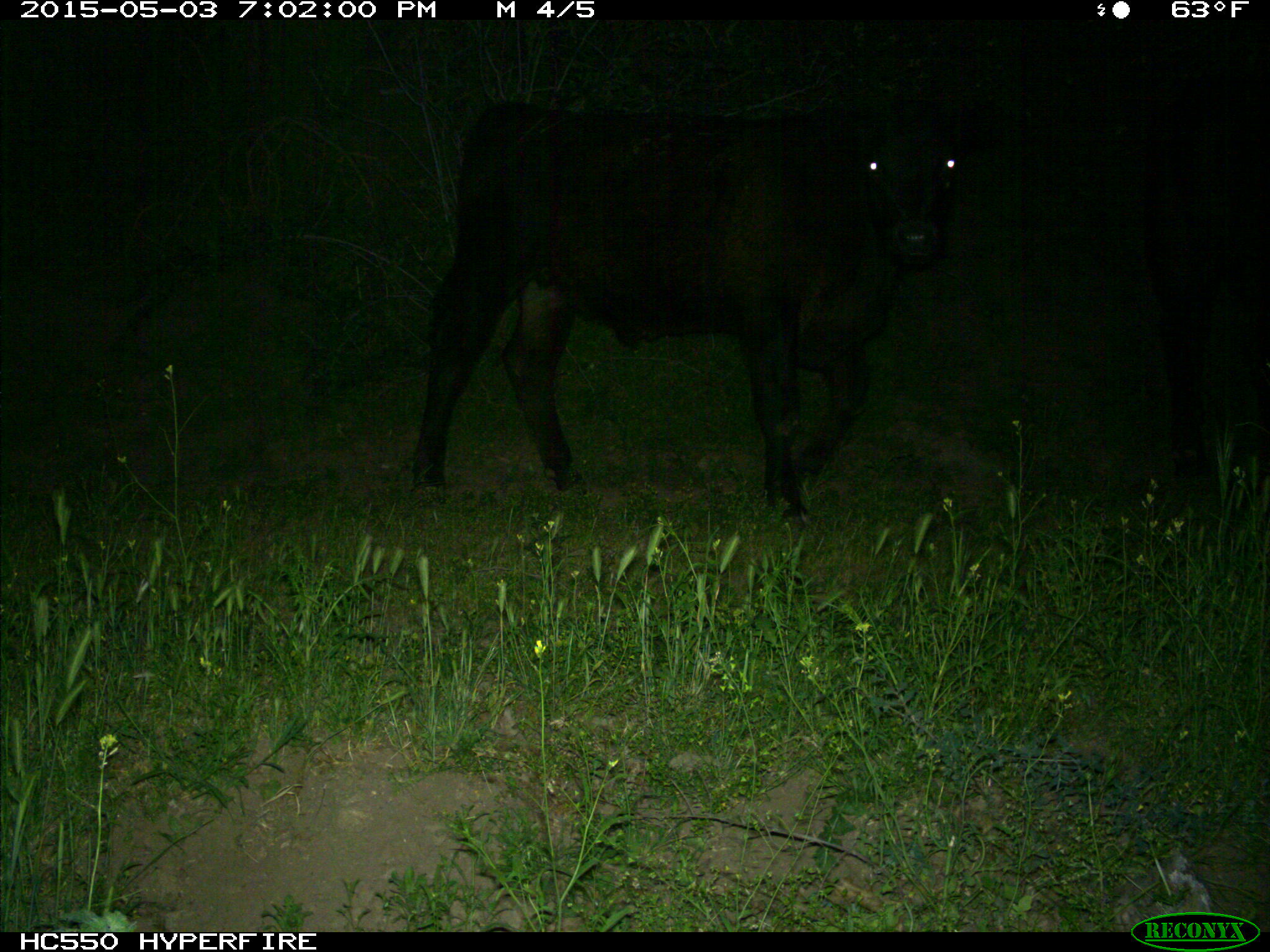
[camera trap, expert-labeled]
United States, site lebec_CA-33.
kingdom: Animalia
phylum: Chordata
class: Mammalia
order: Artiodactyla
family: Bovidae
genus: Bos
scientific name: Bos taurus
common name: domestic cow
Bos taurus (domestic cow).